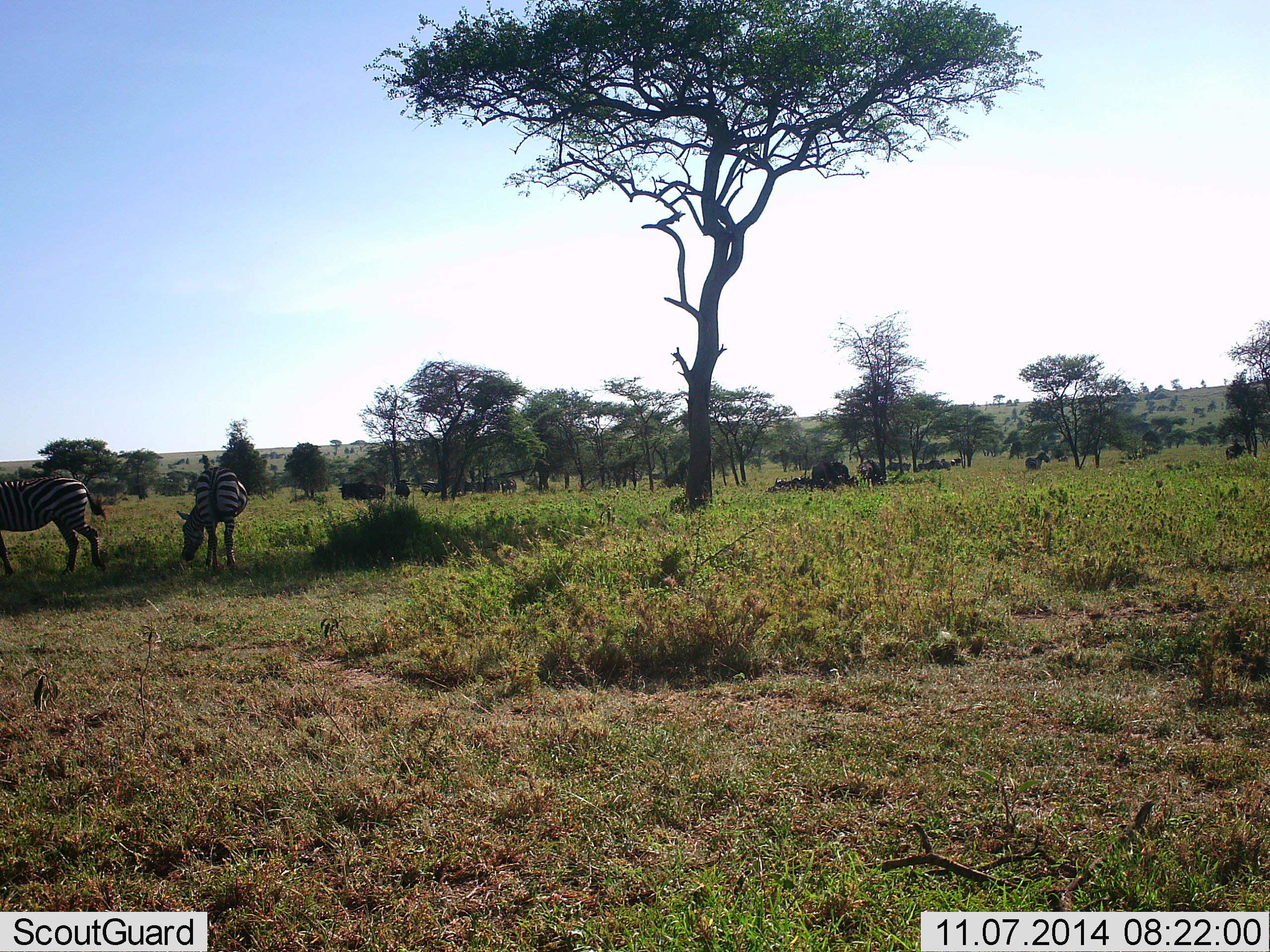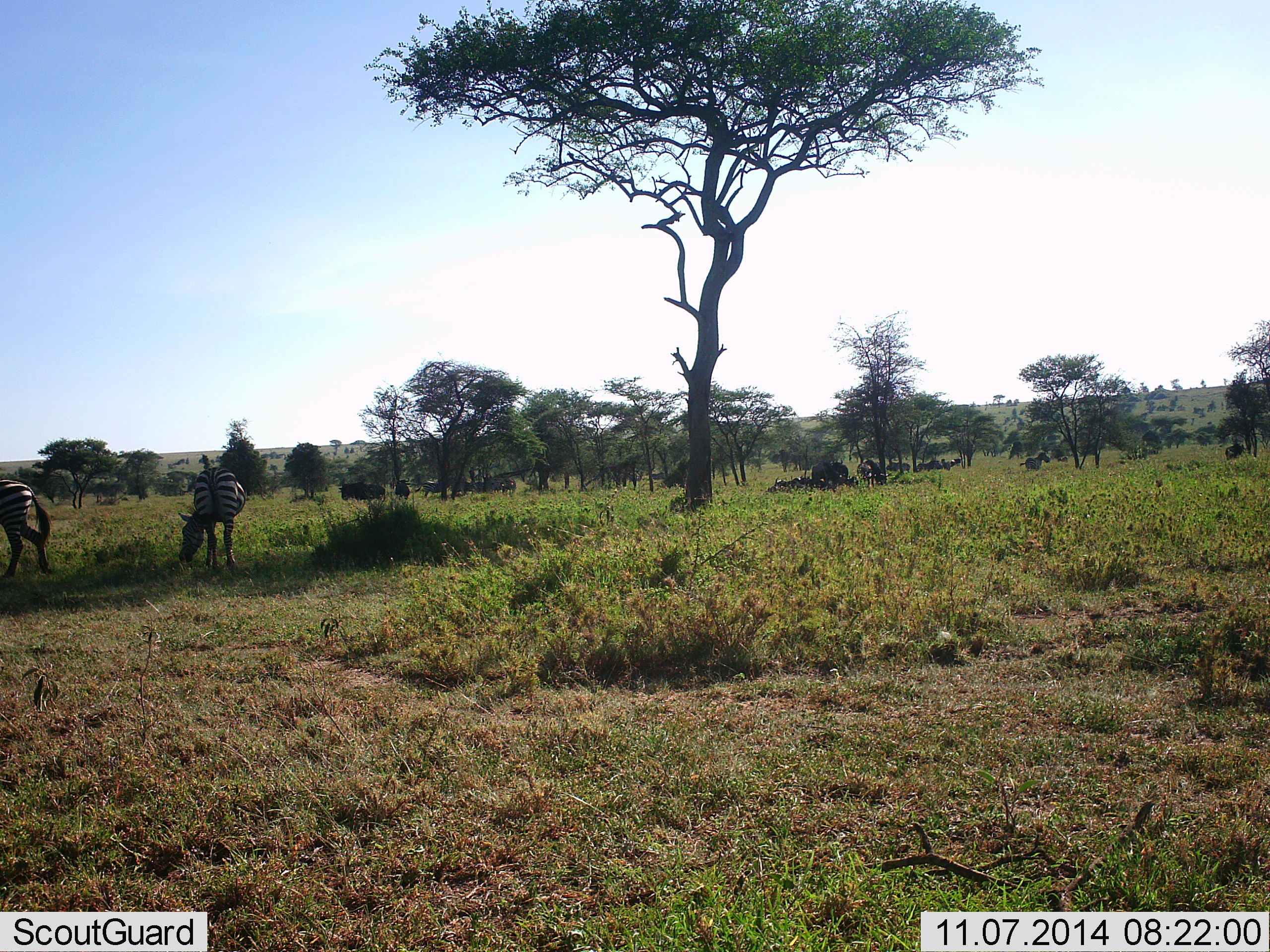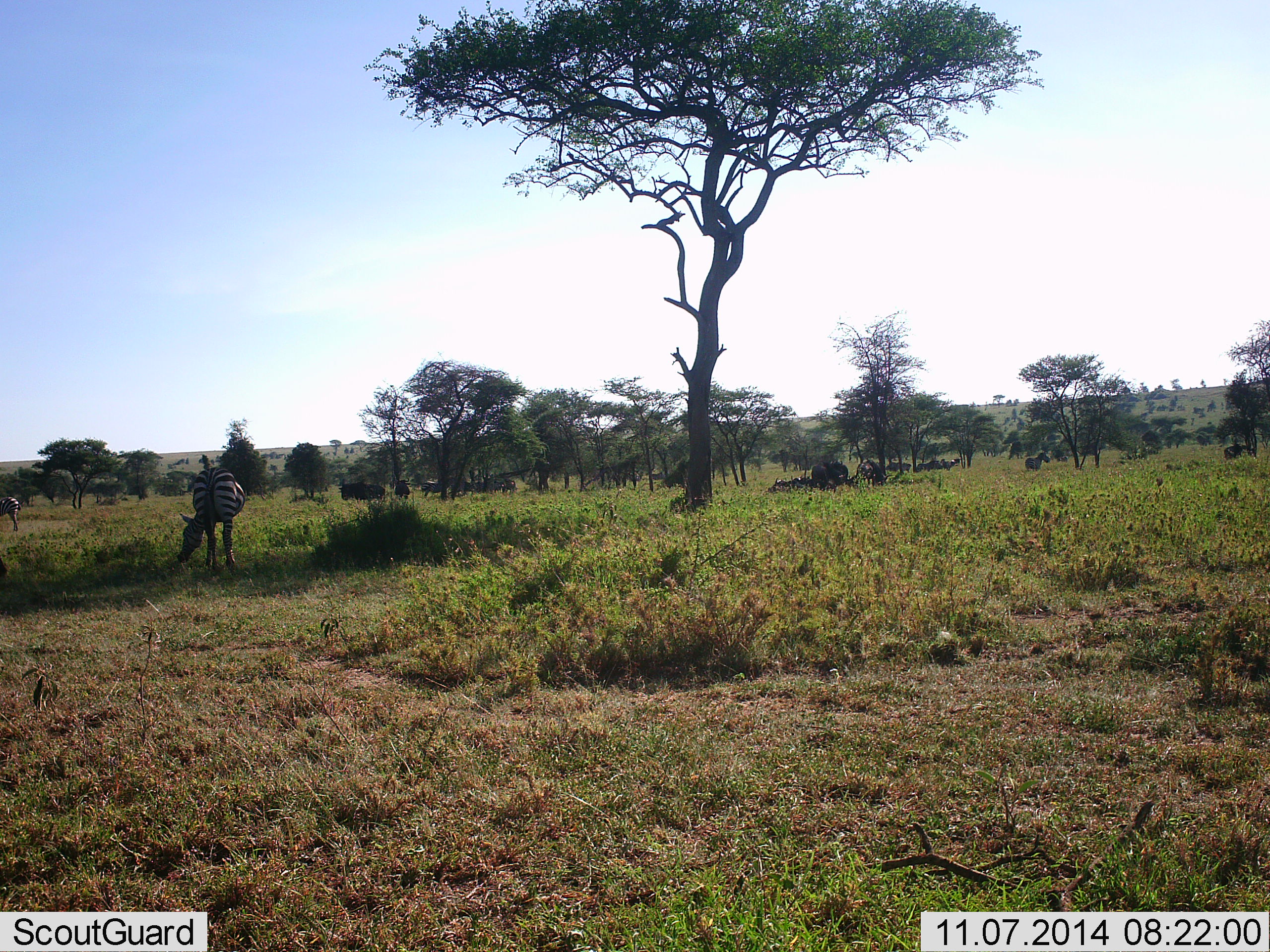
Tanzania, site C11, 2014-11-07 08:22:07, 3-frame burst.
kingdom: Animalia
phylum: Chordata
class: Mammalia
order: Perissodactyla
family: Equidae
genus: Equus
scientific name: Equus quagga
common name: plains zebra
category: zebra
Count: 2.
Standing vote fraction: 43%.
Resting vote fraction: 0%.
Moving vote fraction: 50%.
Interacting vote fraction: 0%.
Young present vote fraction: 0%.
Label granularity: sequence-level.